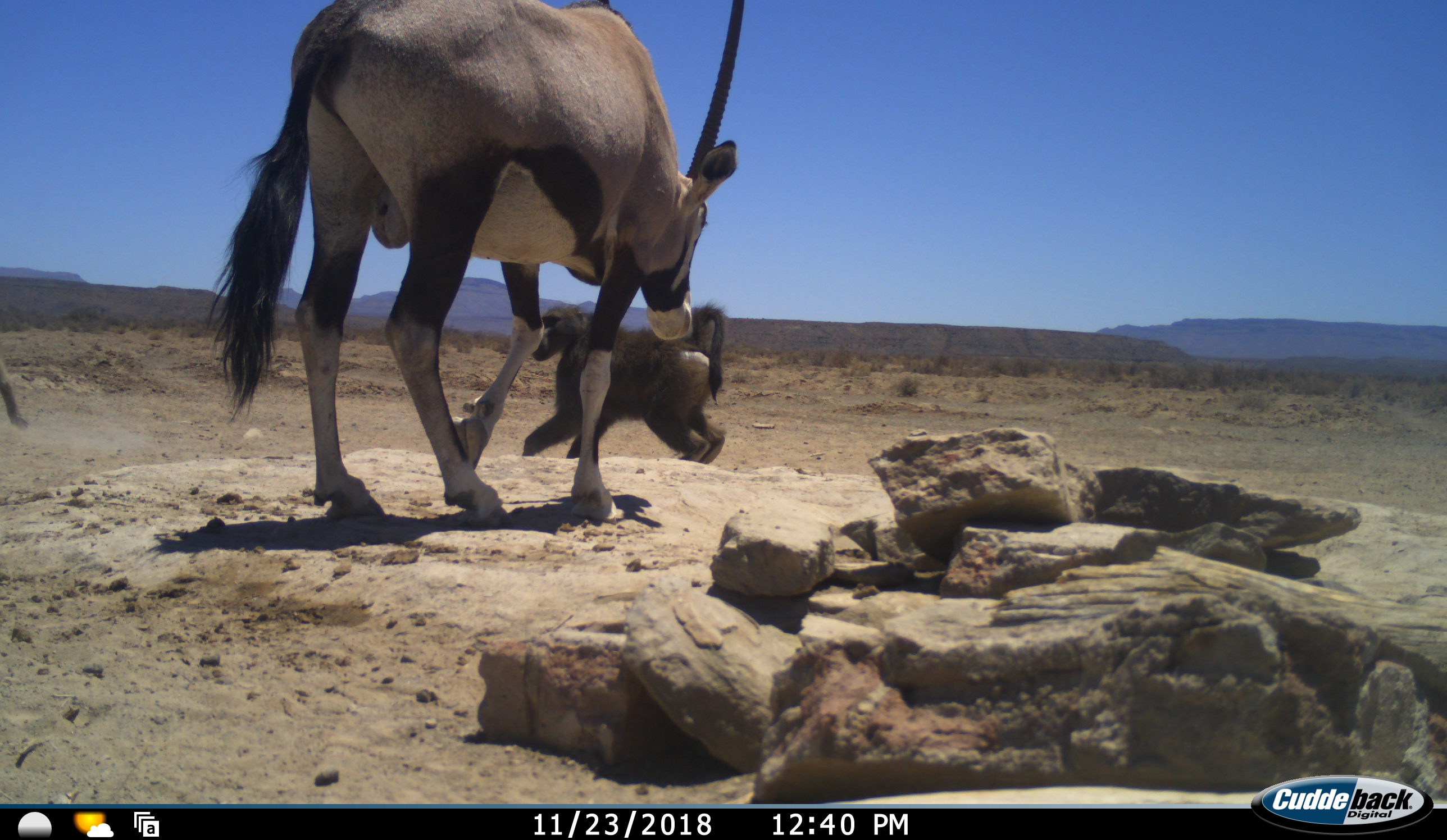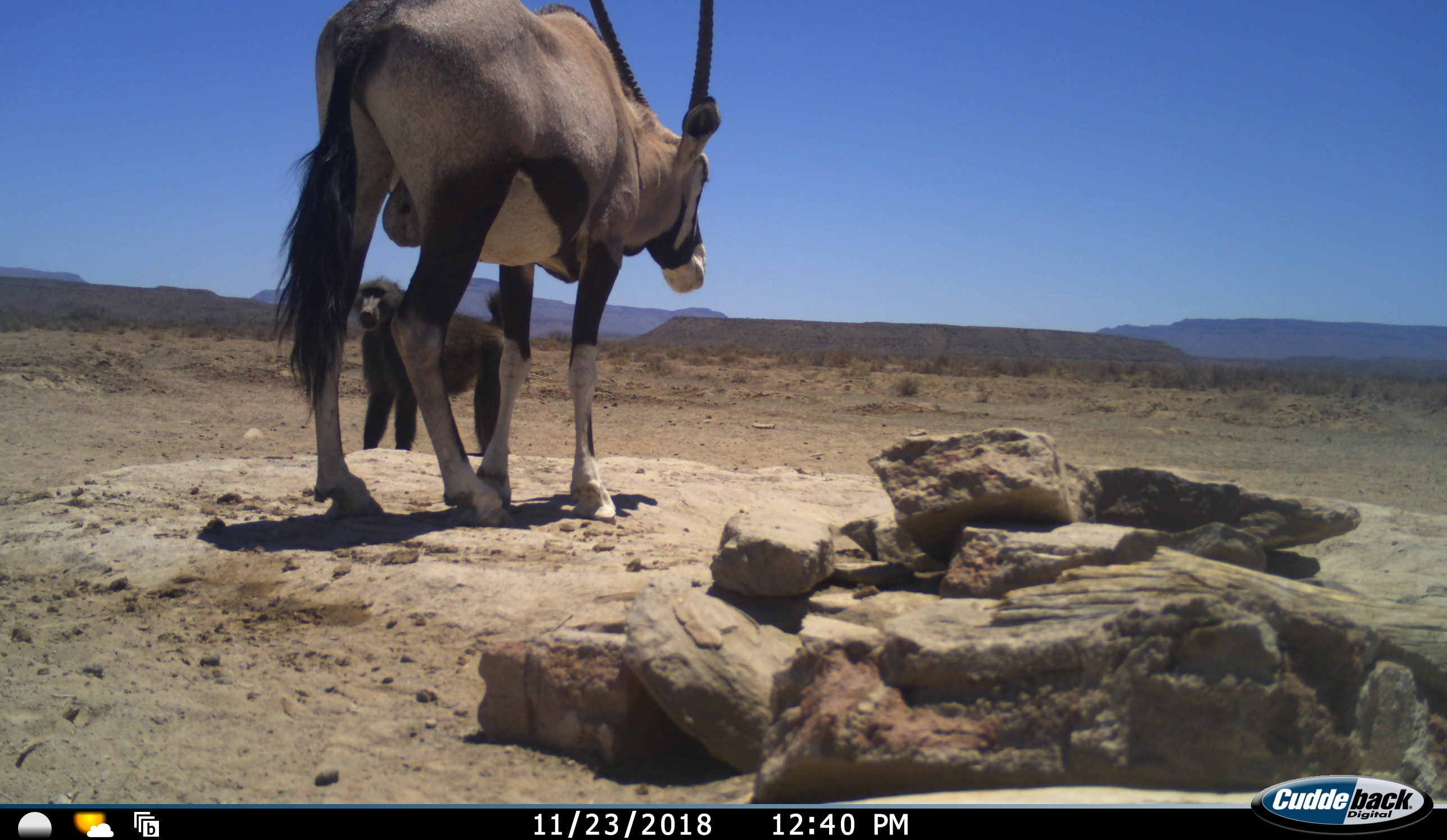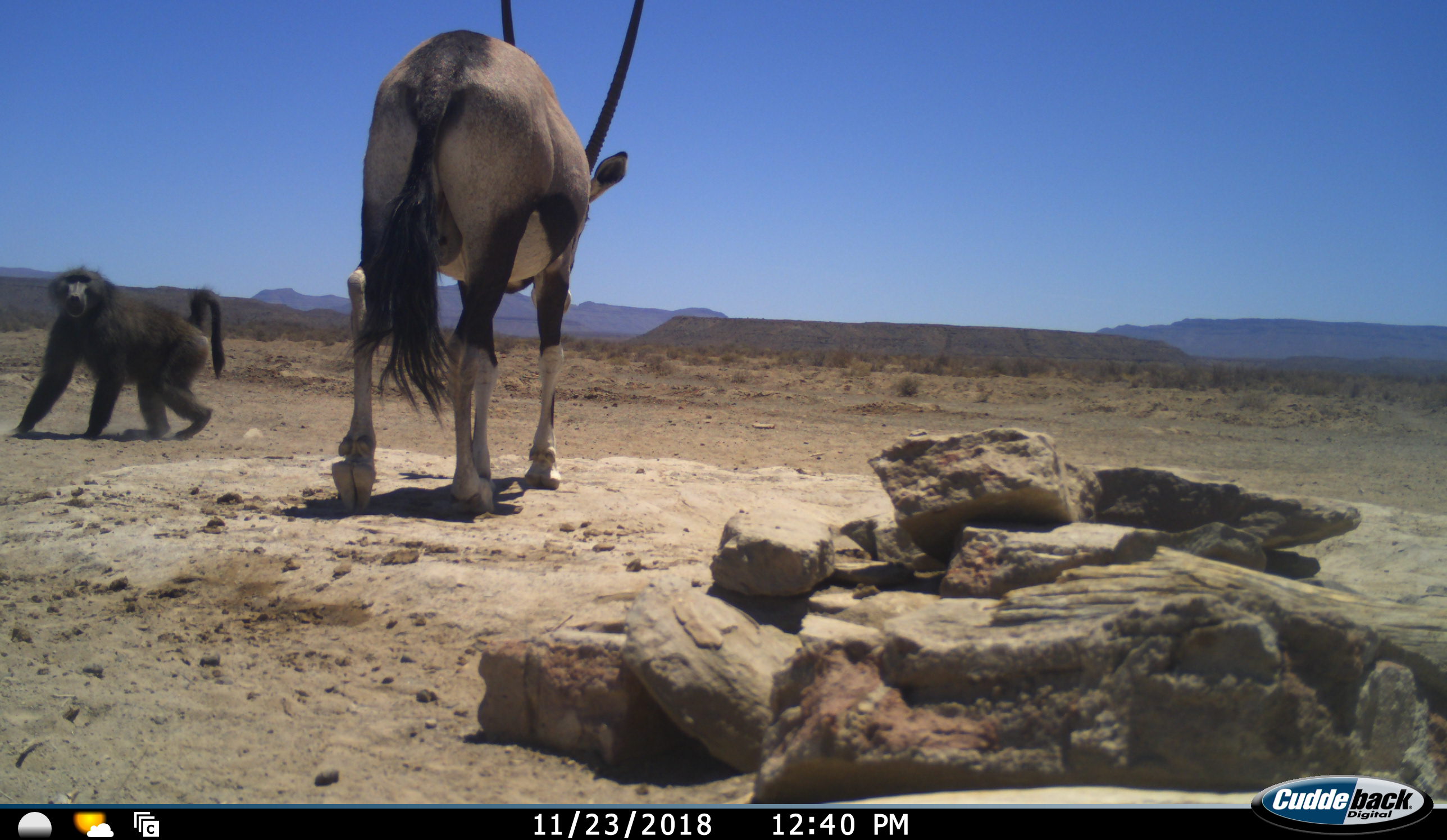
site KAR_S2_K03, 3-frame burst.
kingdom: Animalia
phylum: Chordata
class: Mammalia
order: Primates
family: Cercopithecidae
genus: Papio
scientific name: Papio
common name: baboon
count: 2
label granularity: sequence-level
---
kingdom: Animalia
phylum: Chordata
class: Mammalia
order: Artiodactyla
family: Bovidae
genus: Oryx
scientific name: Oryx gazella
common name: gemsbok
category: oryx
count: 1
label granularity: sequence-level